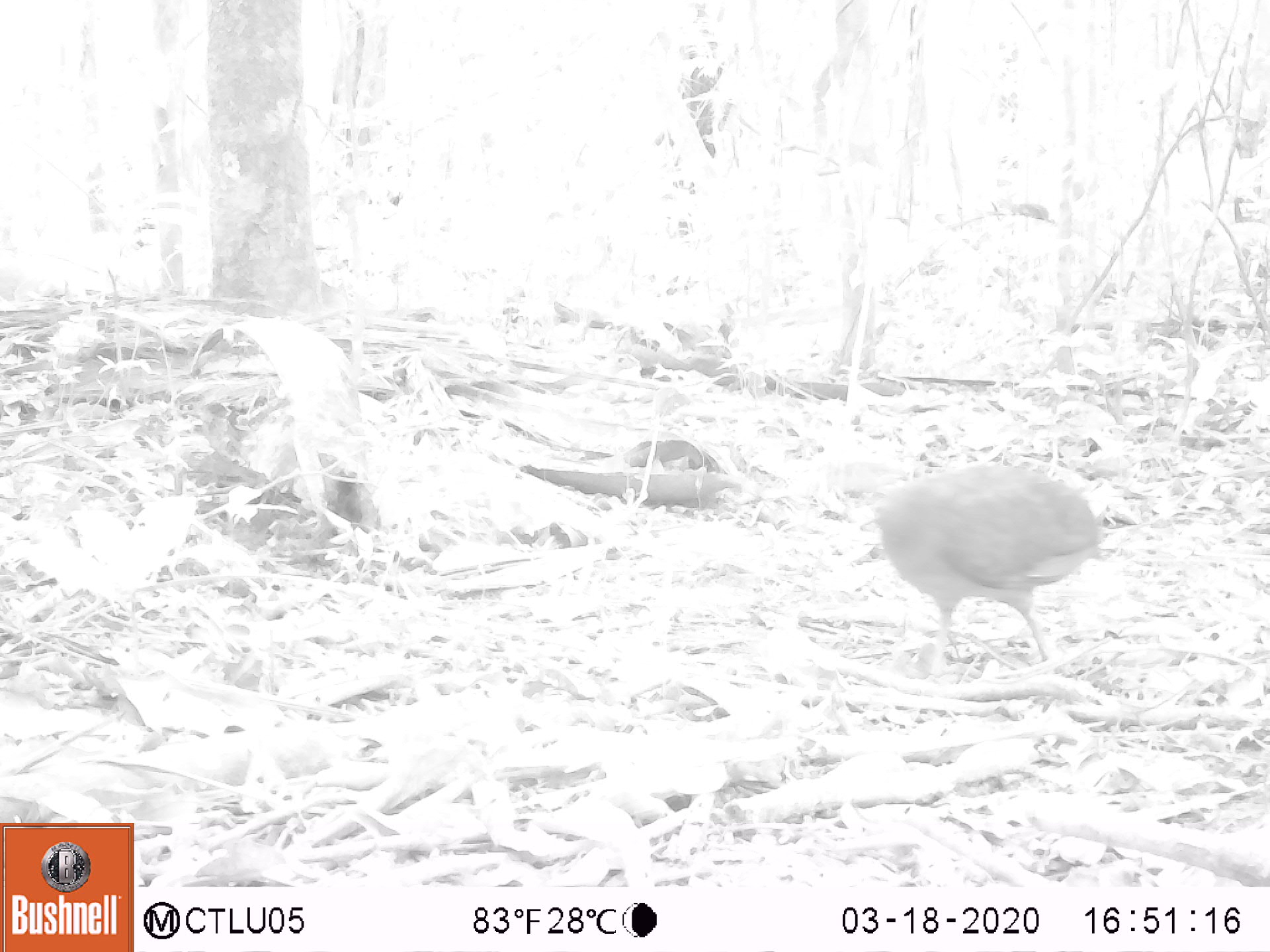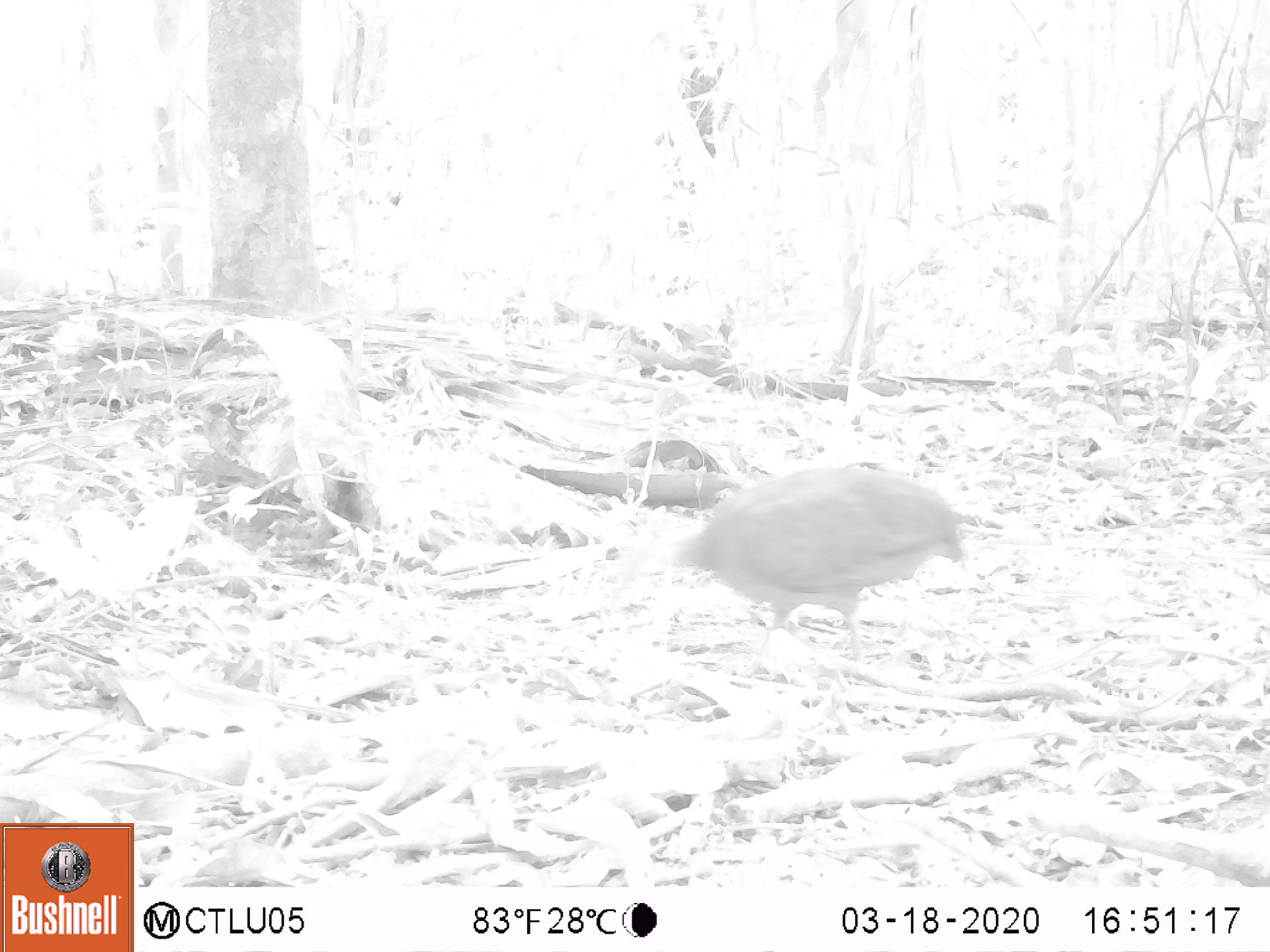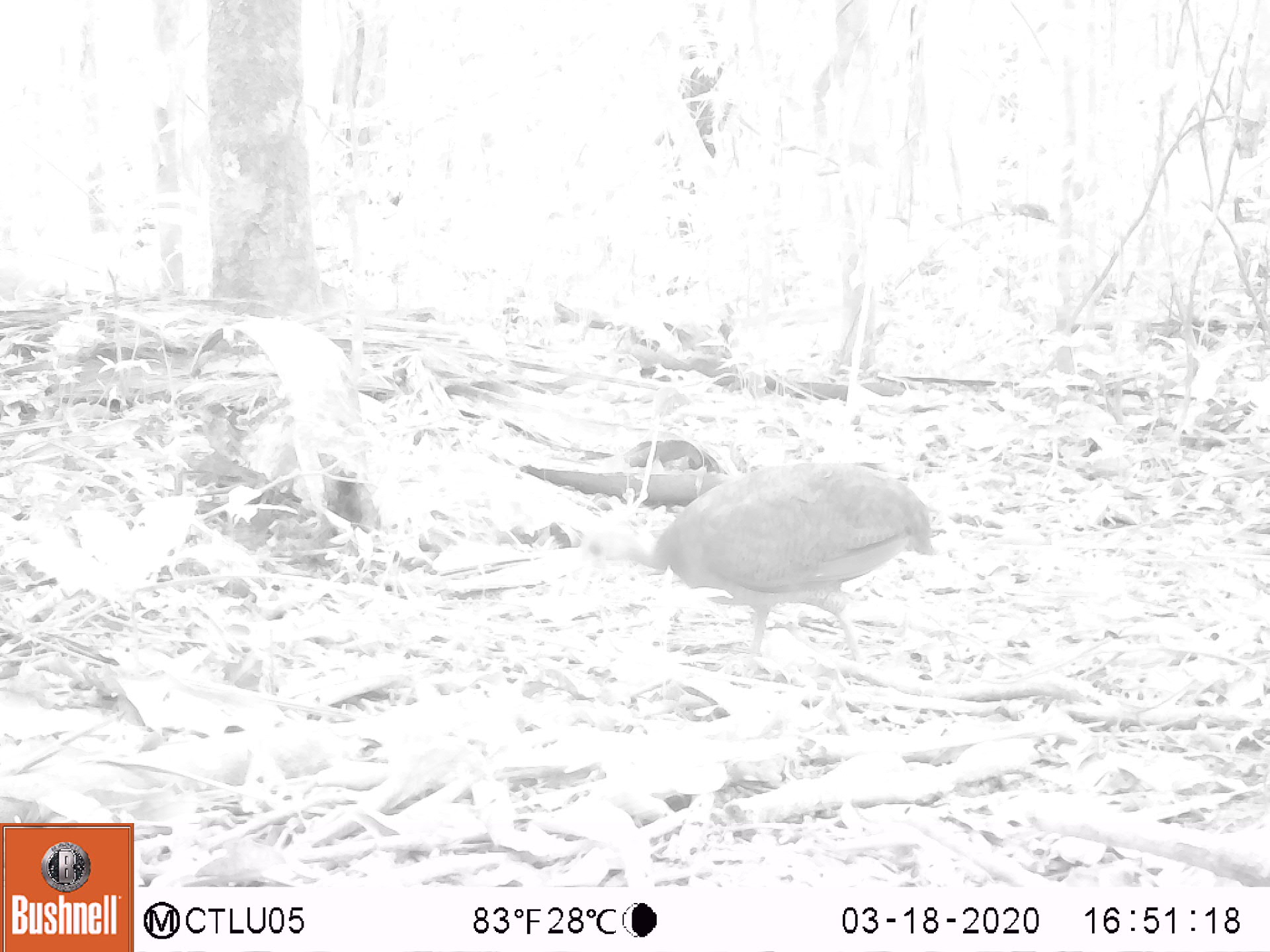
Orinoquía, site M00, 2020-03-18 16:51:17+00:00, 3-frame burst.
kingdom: Animalia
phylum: Chordata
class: Aves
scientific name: Aves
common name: bird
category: unknown bird